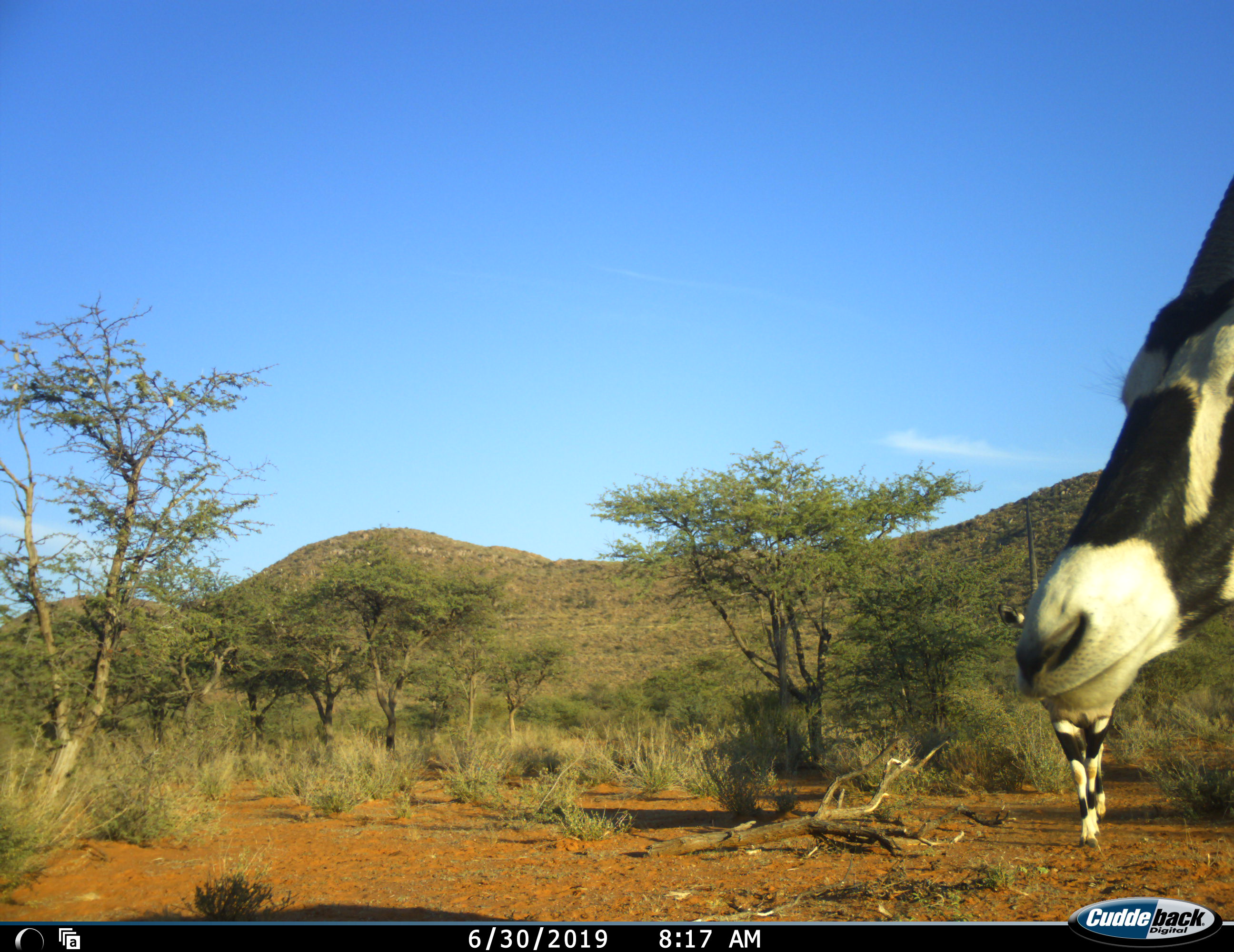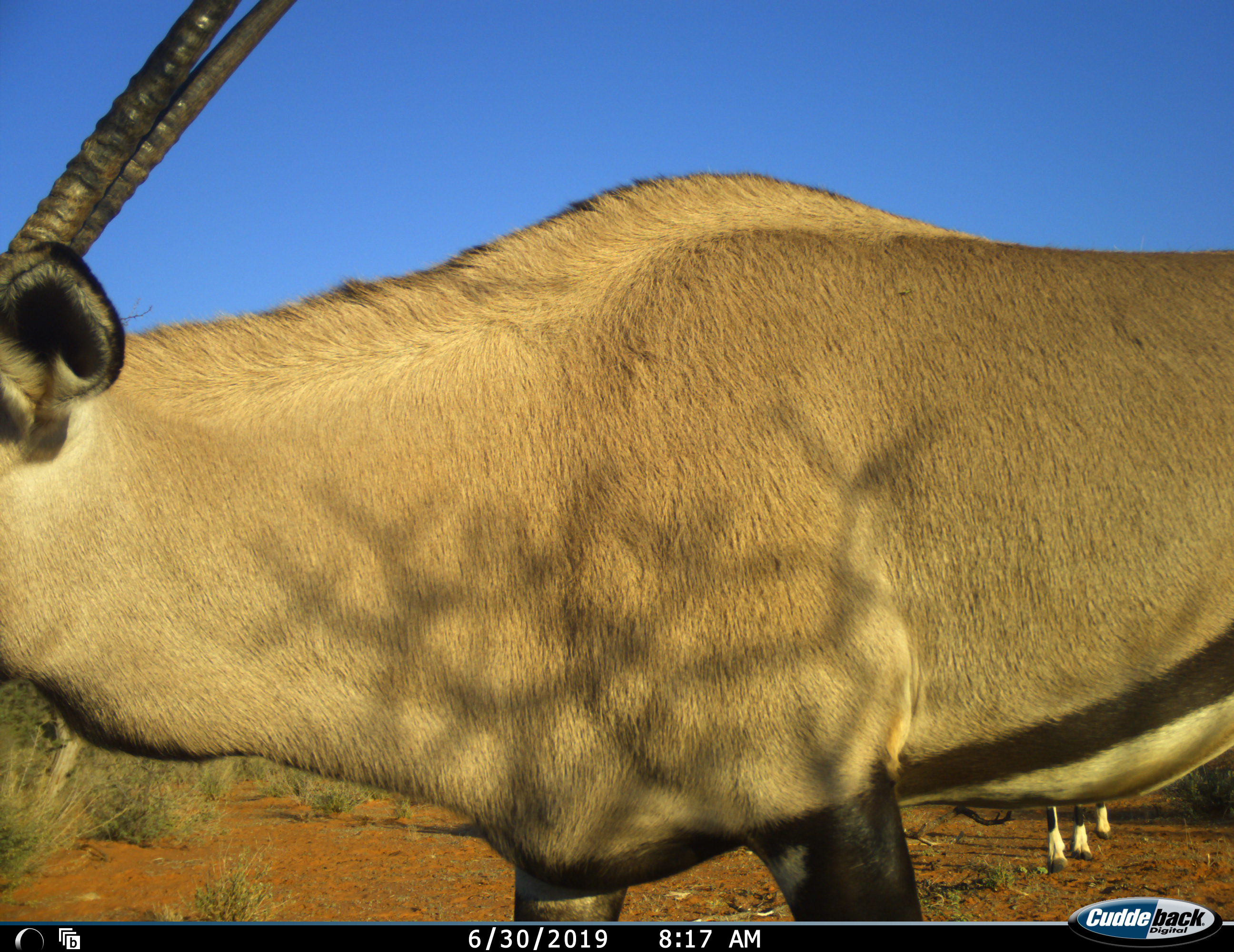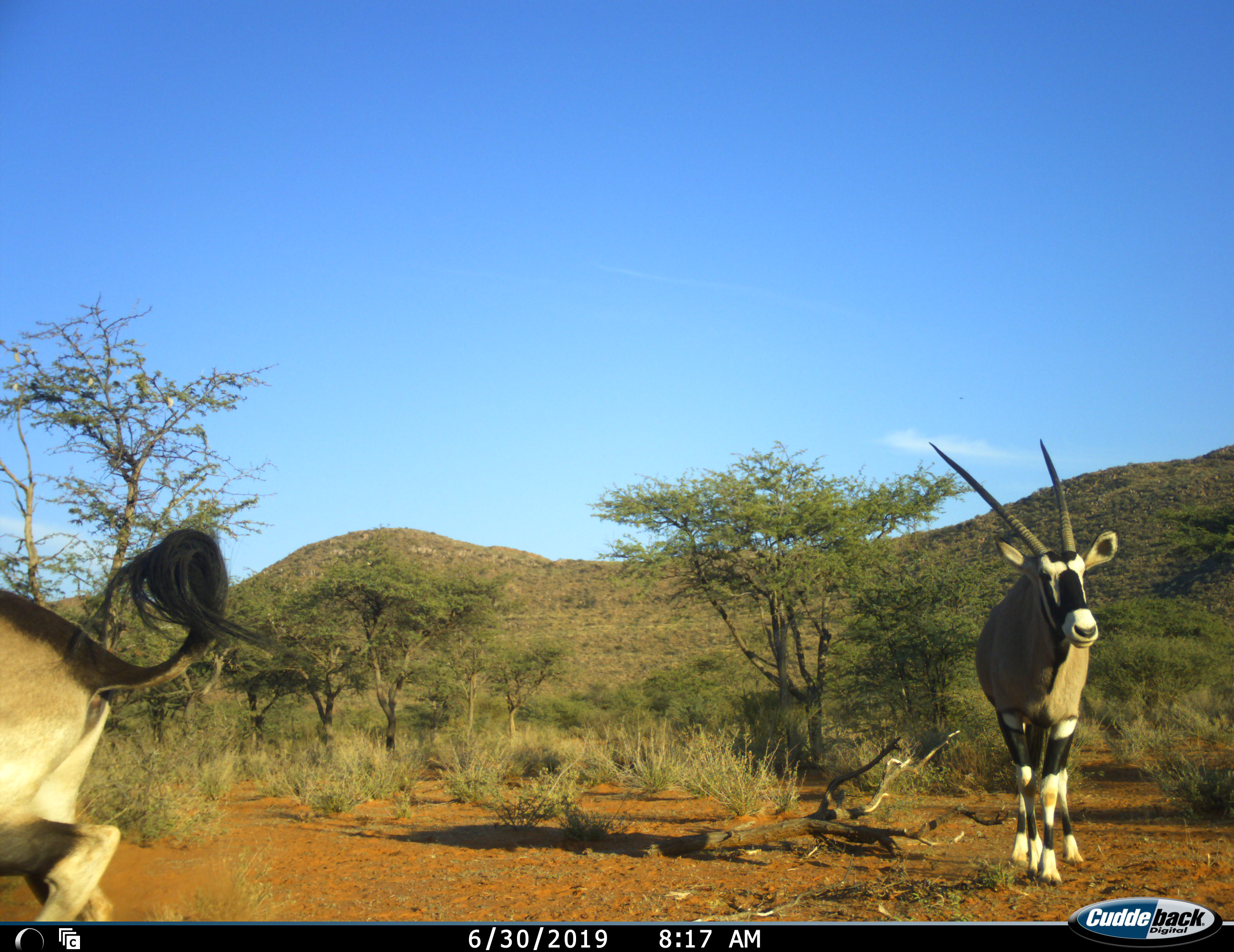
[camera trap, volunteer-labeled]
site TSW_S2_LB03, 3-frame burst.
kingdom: Animalia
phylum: Chordata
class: Mammalia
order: Artiodactyla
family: Bovidae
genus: Oryx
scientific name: Oryx gazella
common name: gemsbok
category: oryx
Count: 2.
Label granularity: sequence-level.